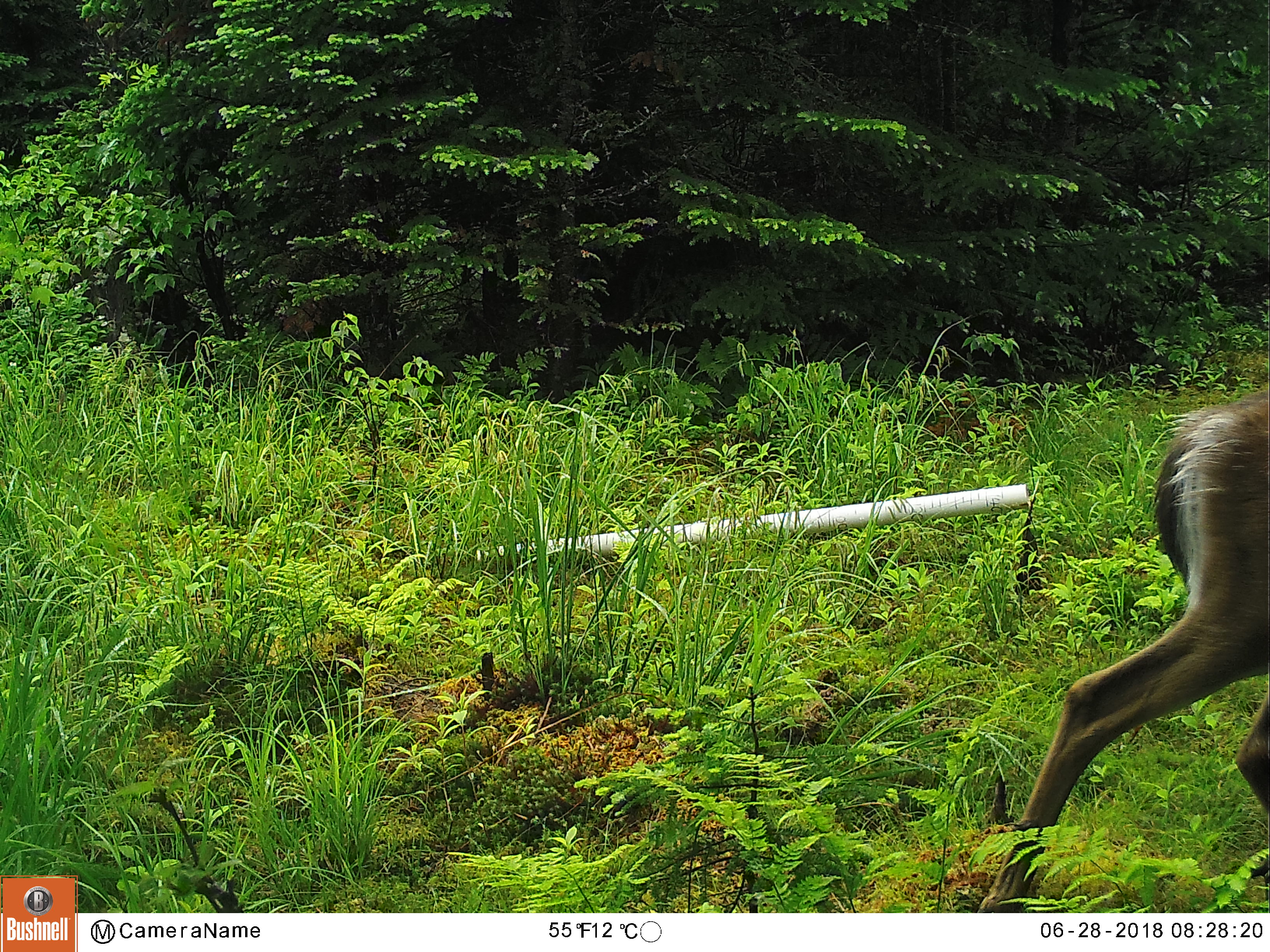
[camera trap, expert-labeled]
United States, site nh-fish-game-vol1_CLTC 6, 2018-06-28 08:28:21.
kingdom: Animalia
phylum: Chordata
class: Mammalia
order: Artiodactyla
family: Cervidae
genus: Odocoileus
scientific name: Odocoileus virginianus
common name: white-tailed deer